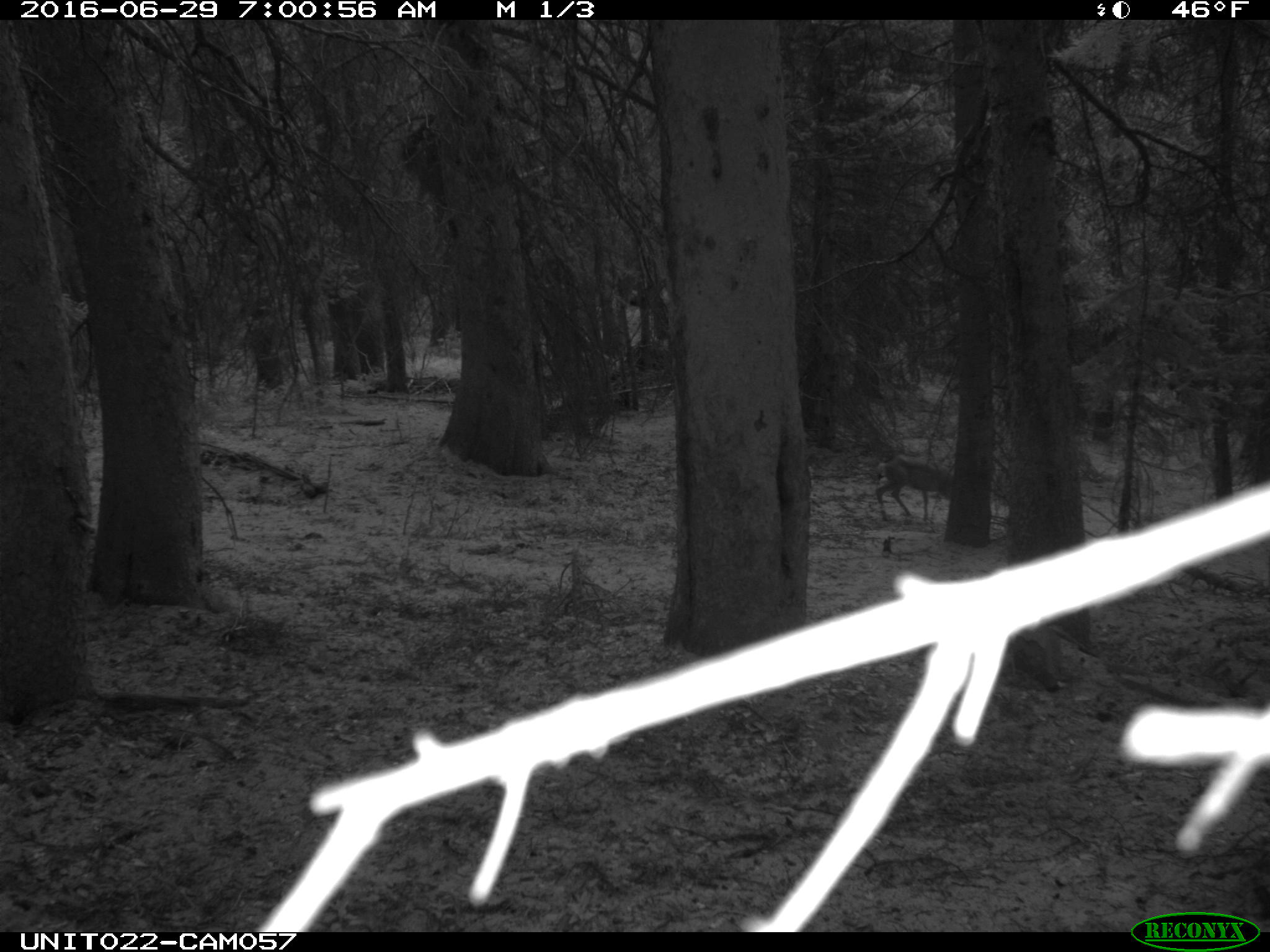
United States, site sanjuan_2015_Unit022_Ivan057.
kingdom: Animalia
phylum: Chordata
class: Mammalia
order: Artiodactyla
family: Cervidae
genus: Odocoileus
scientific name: Odocoileus hemionus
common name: mule deer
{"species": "Odocoileus hemionus (mule deer)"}